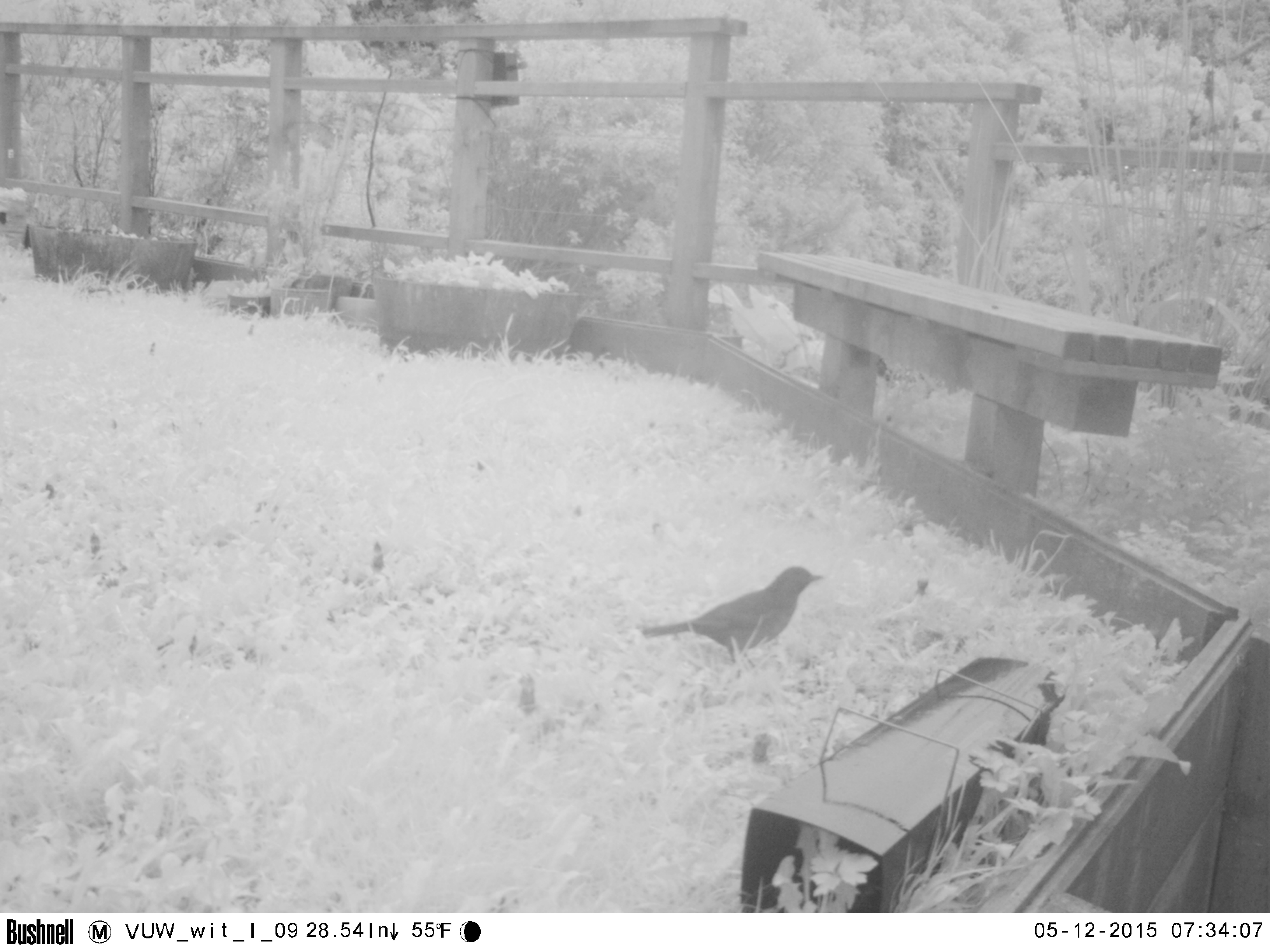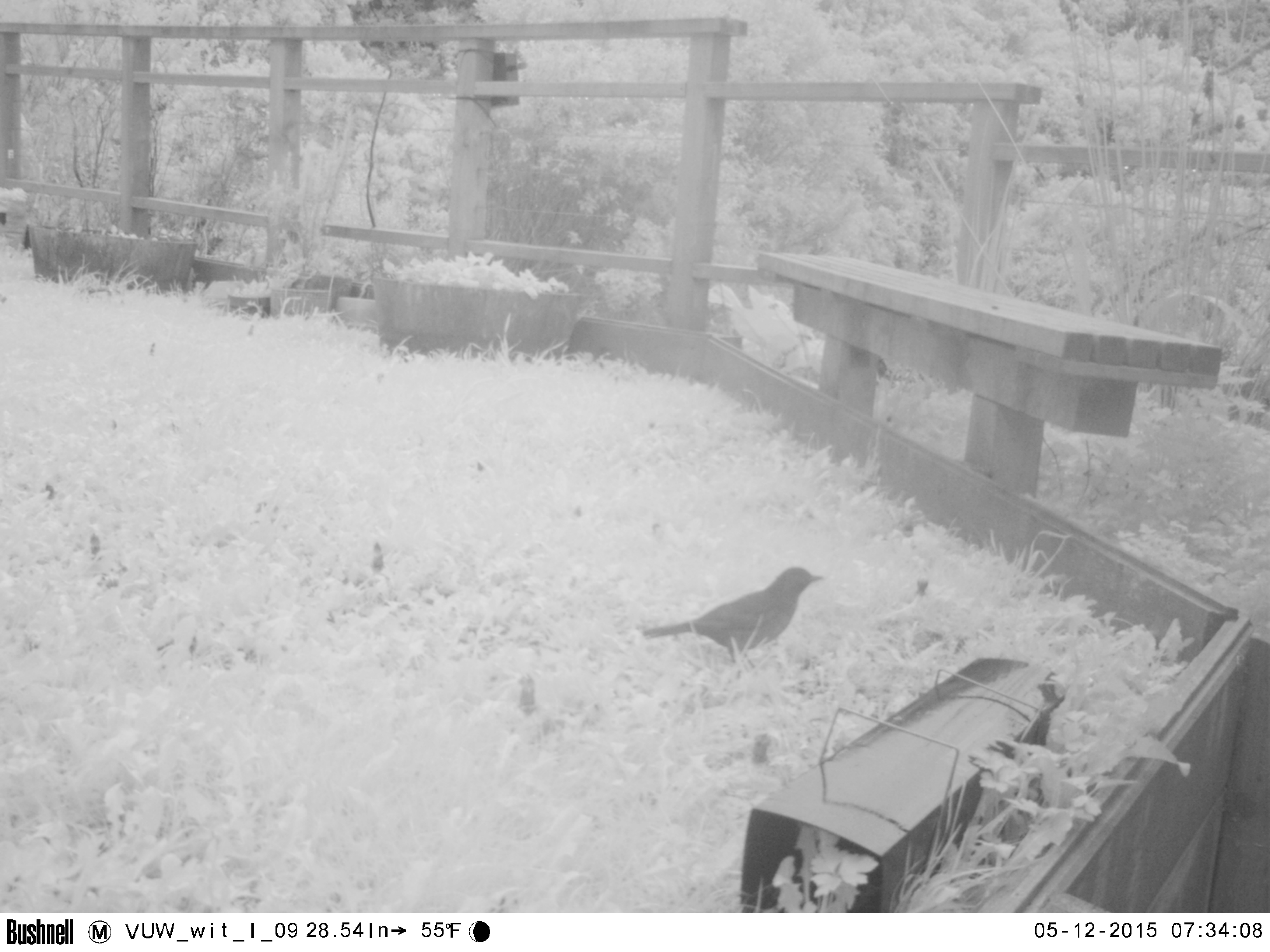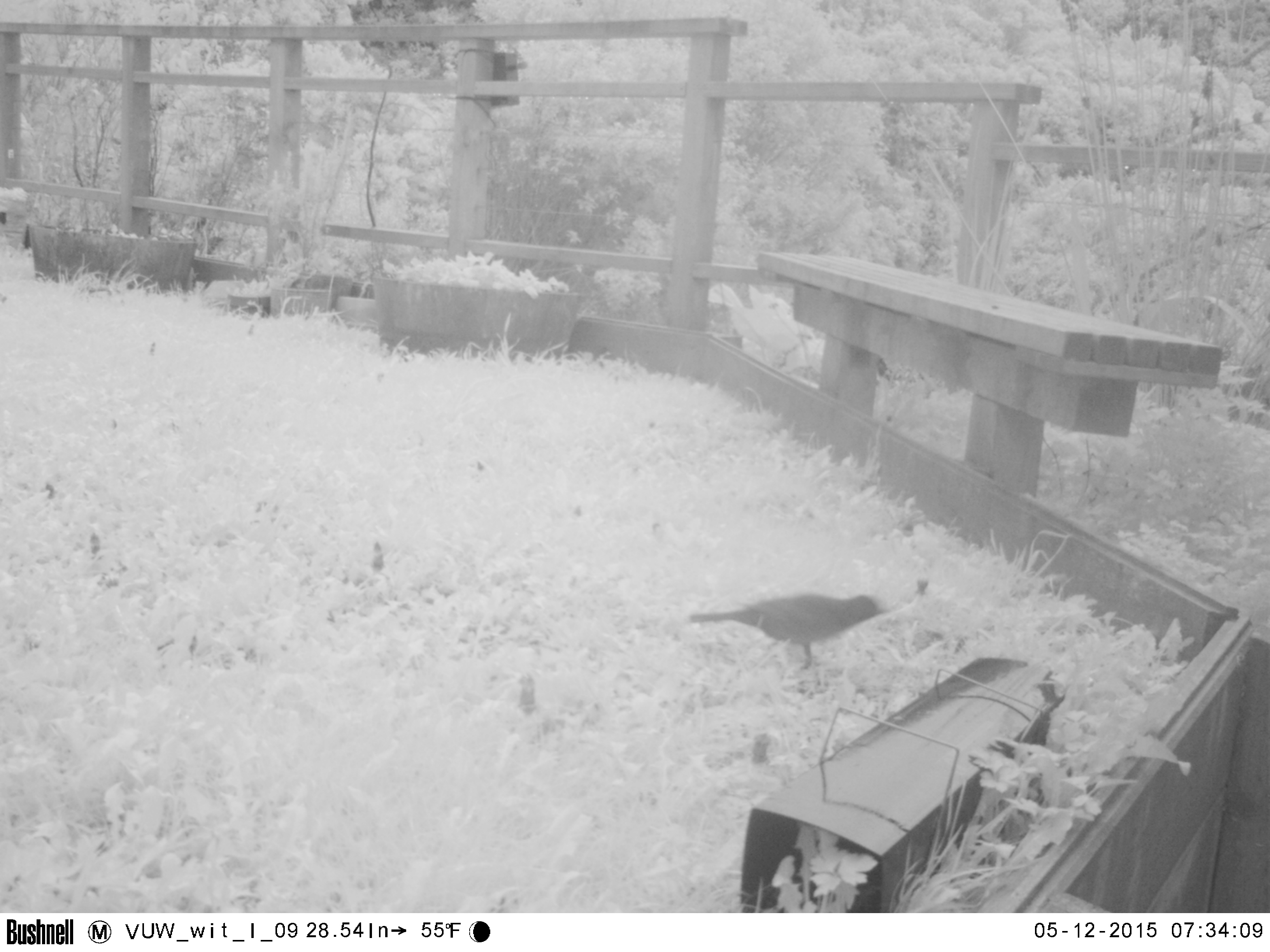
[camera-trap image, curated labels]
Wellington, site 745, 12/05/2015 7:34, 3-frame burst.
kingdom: Animalia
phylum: Chordata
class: Aves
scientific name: Aves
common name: bird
Bird (Aves).